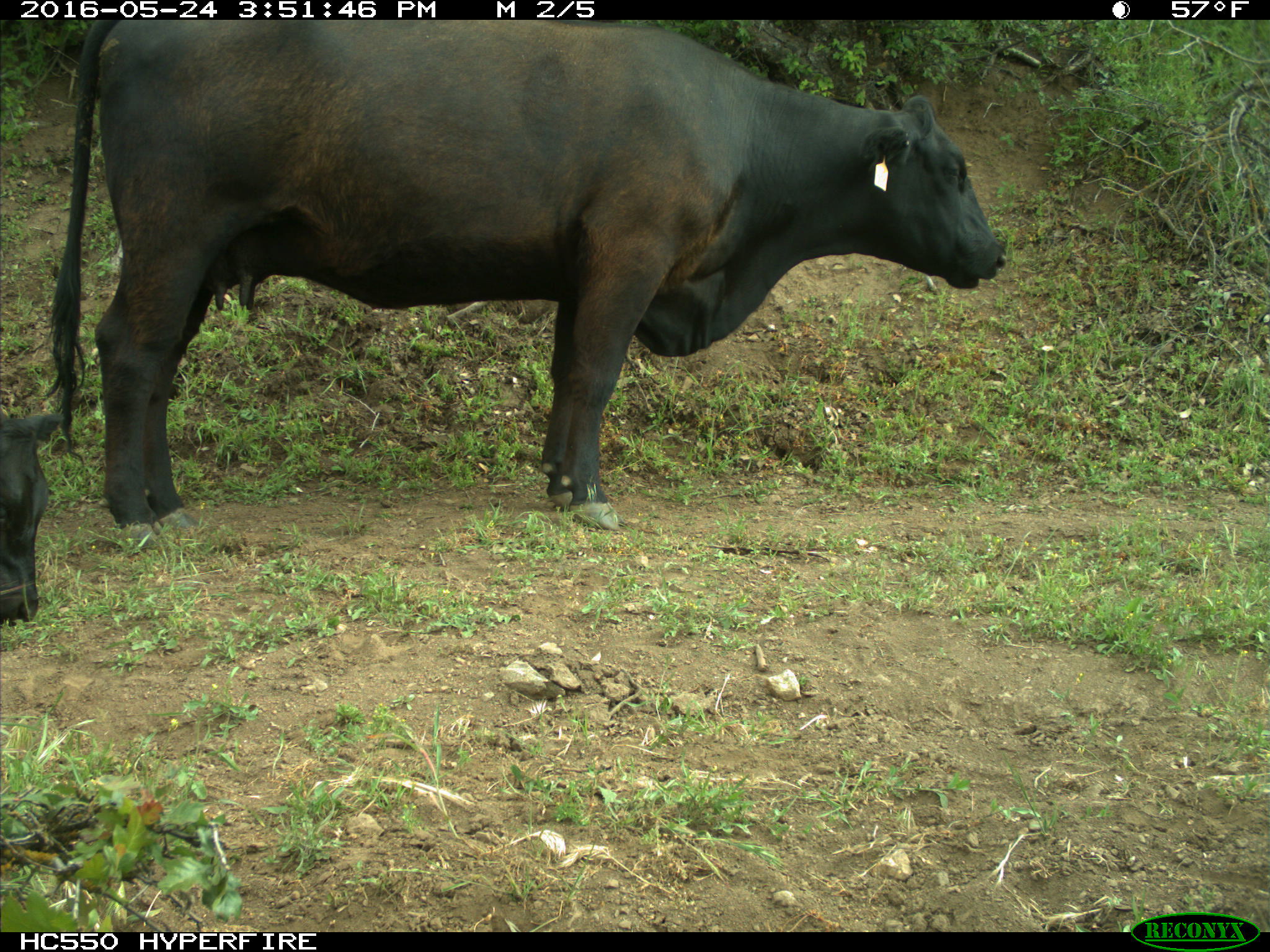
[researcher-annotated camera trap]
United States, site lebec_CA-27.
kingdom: Animalia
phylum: Chordata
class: Mammalia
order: Artiodactyla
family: Bovidae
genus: Bos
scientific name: Bos taurus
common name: domestic cow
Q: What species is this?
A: Bos taurus (domestic cow).